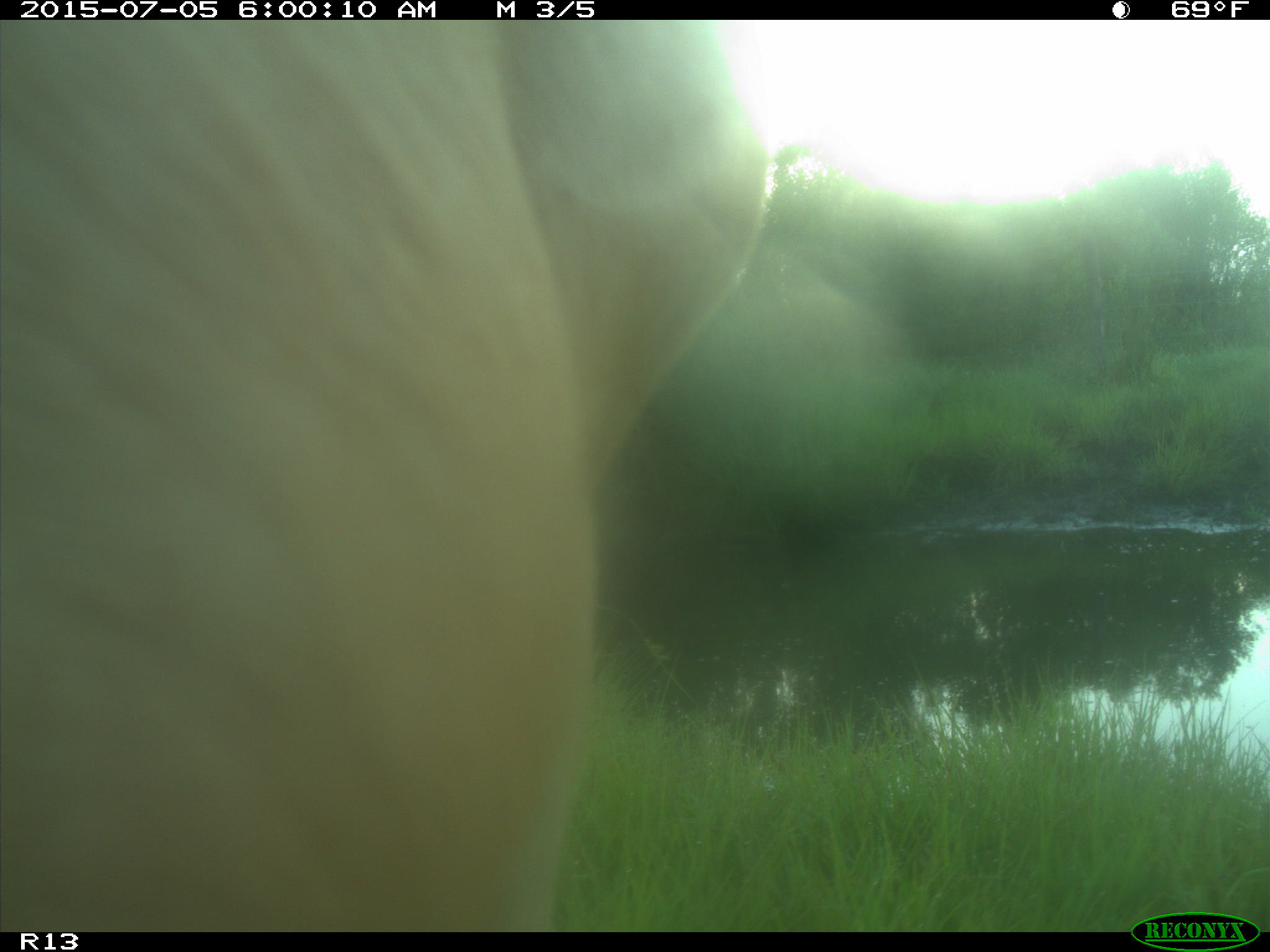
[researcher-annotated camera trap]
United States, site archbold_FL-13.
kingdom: Animalia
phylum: Chordata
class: Mammalia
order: Artiodactyla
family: Bovidae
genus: Bos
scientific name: Bos taurus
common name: domestic cow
Bos taurus (domestic cow).